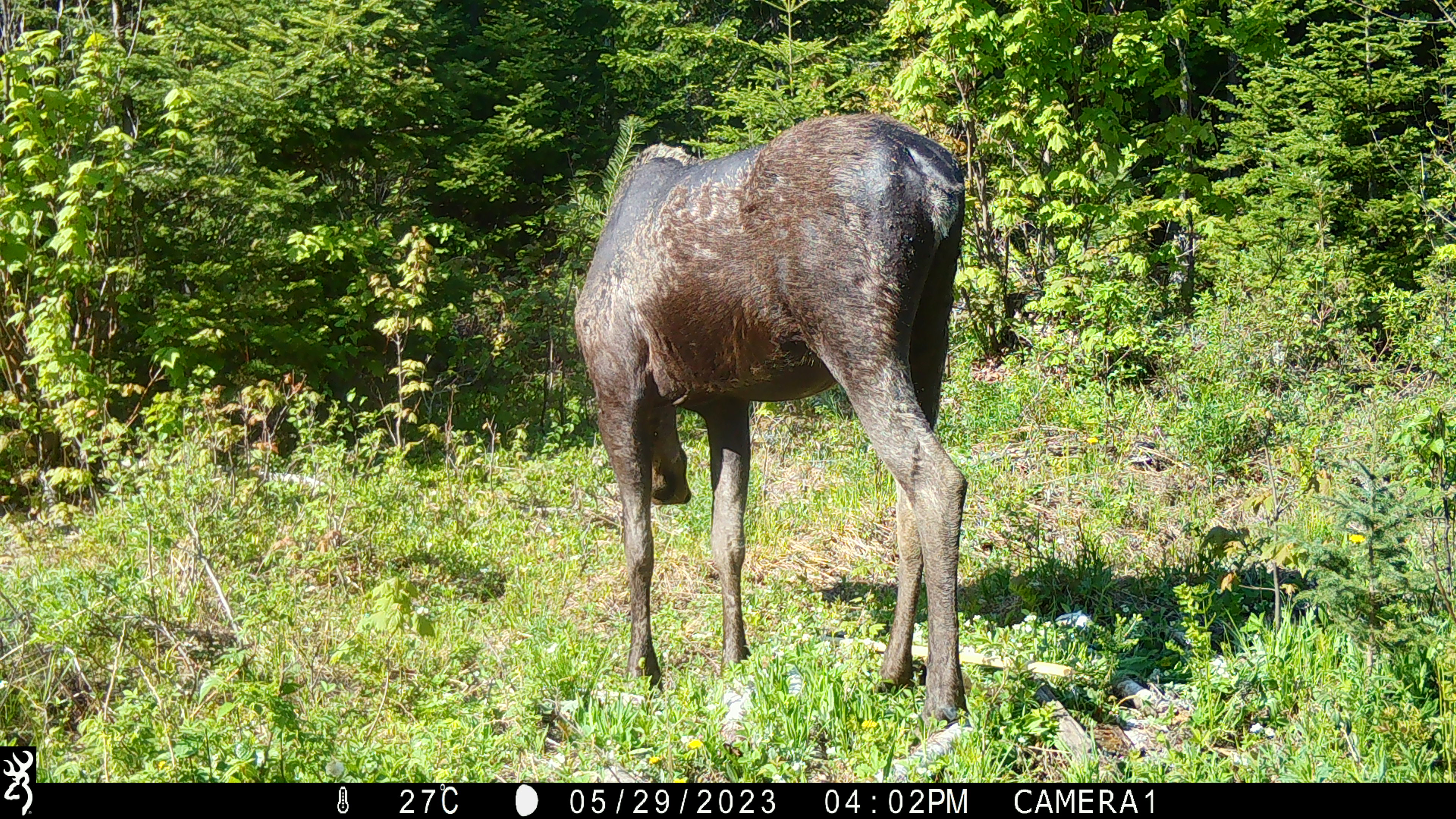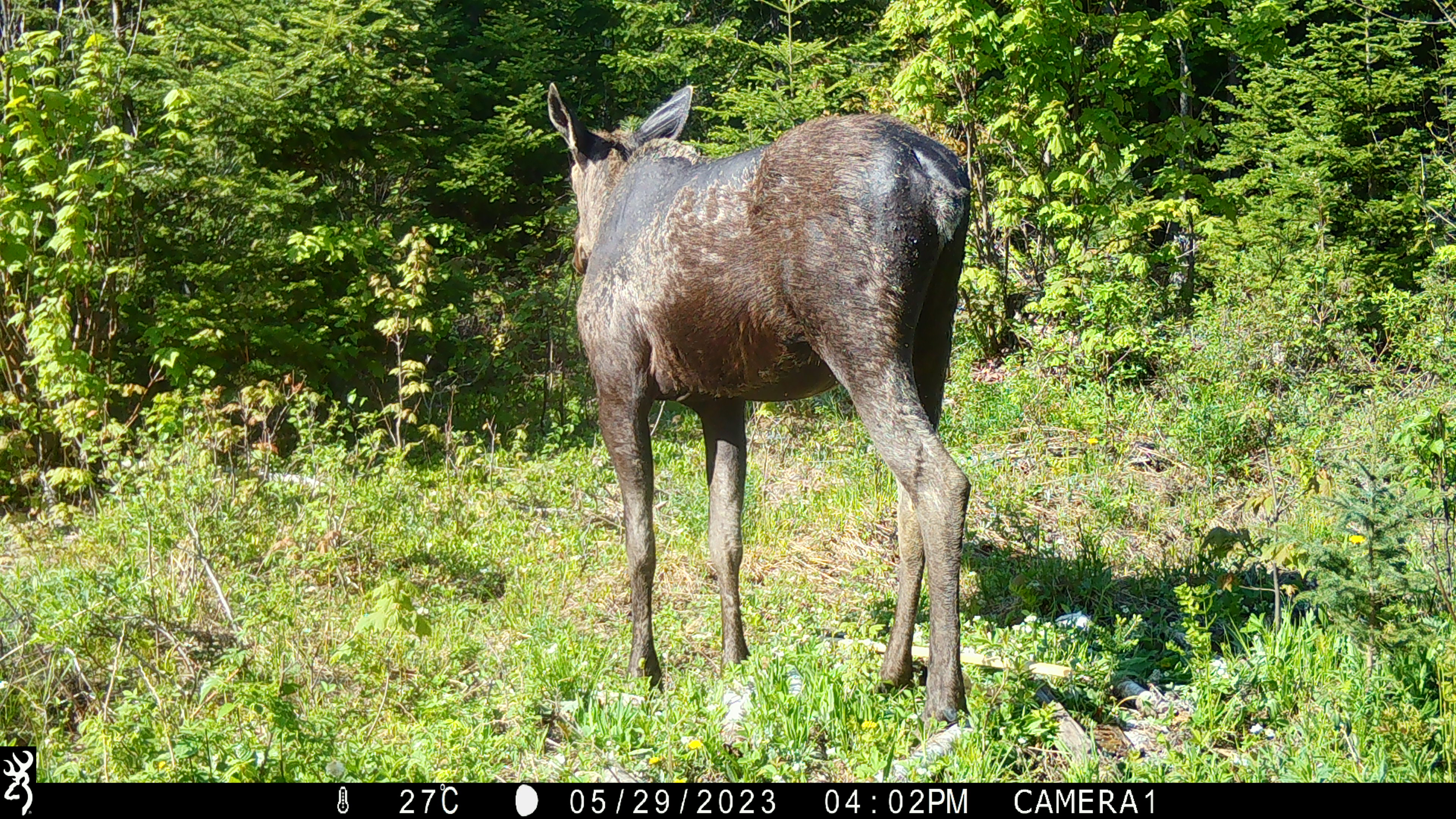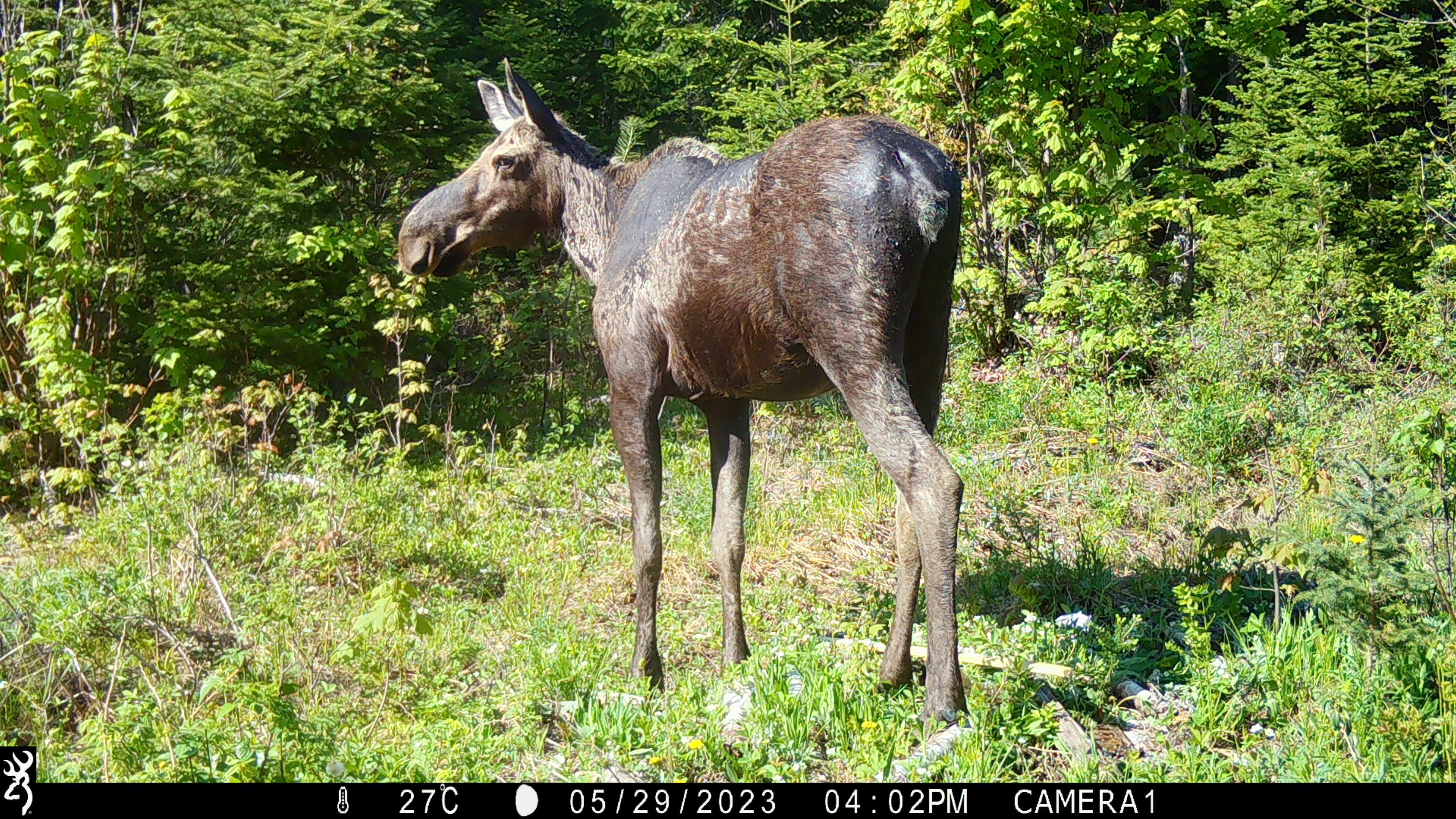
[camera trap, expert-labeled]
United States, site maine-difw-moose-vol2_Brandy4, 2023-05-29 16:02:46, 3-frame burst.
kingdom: Animalia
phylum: Chordata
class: Mammalia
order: Artiodactyla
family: Cervidae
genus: Alces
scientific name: Alces alces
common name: moose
Moose (Alces alces).